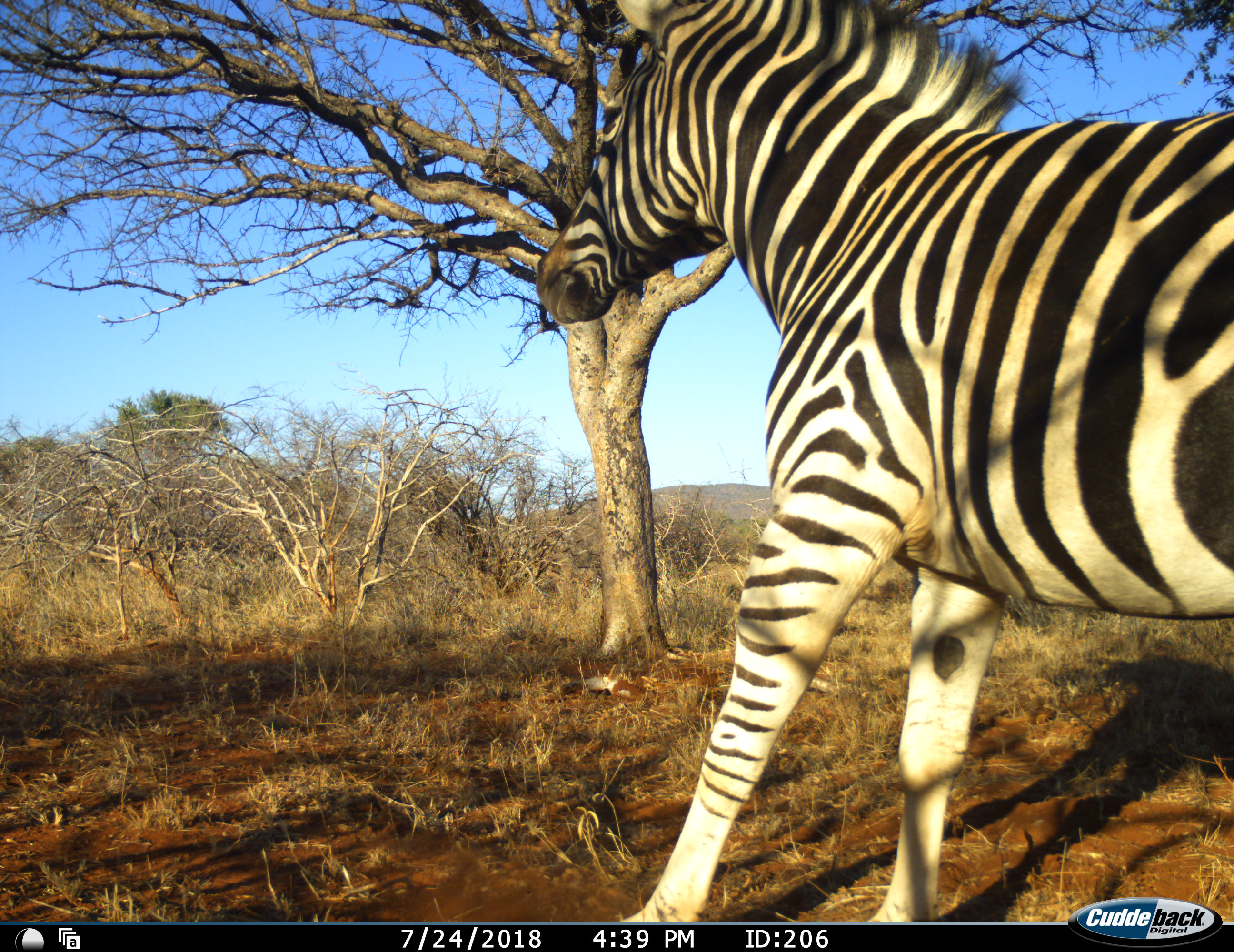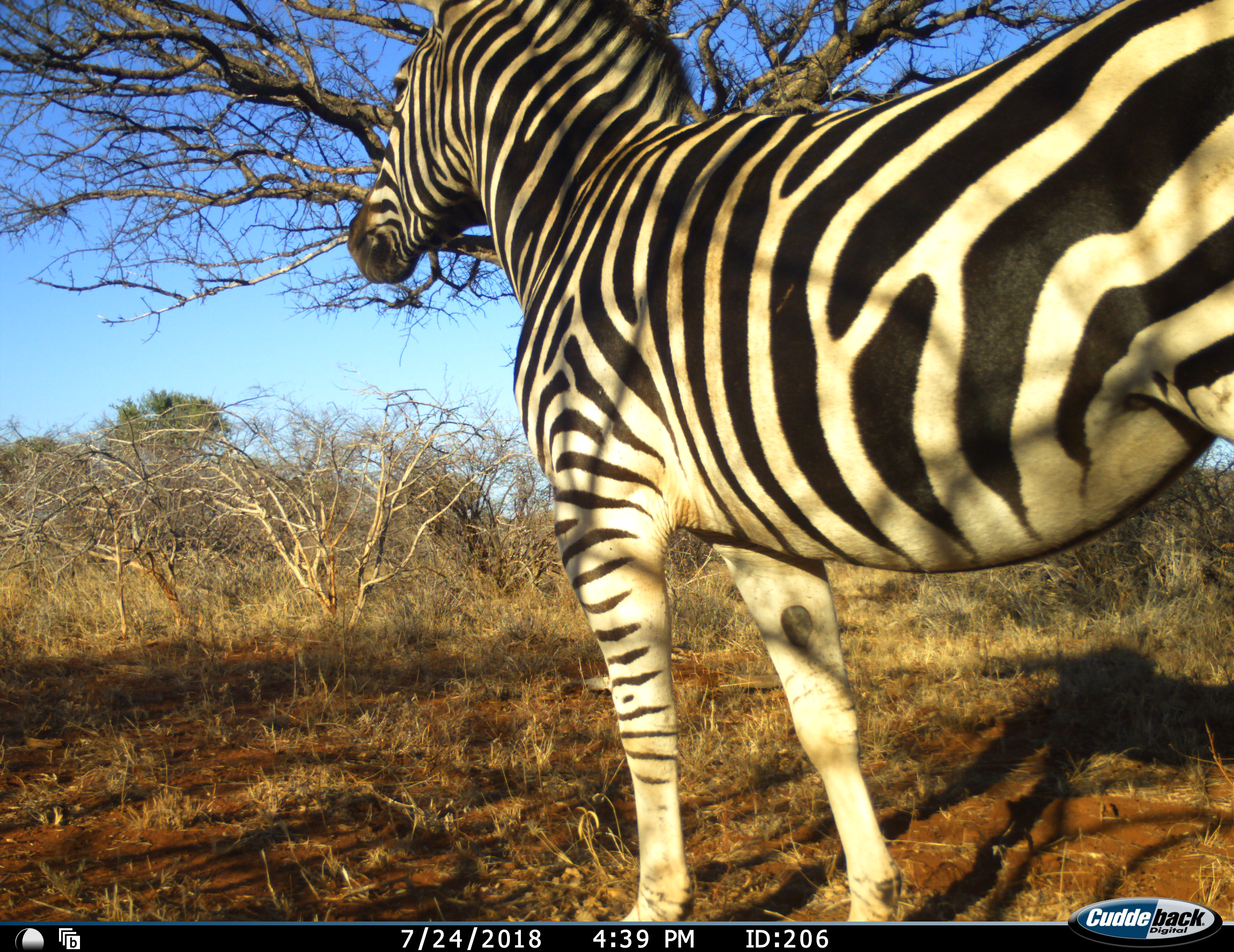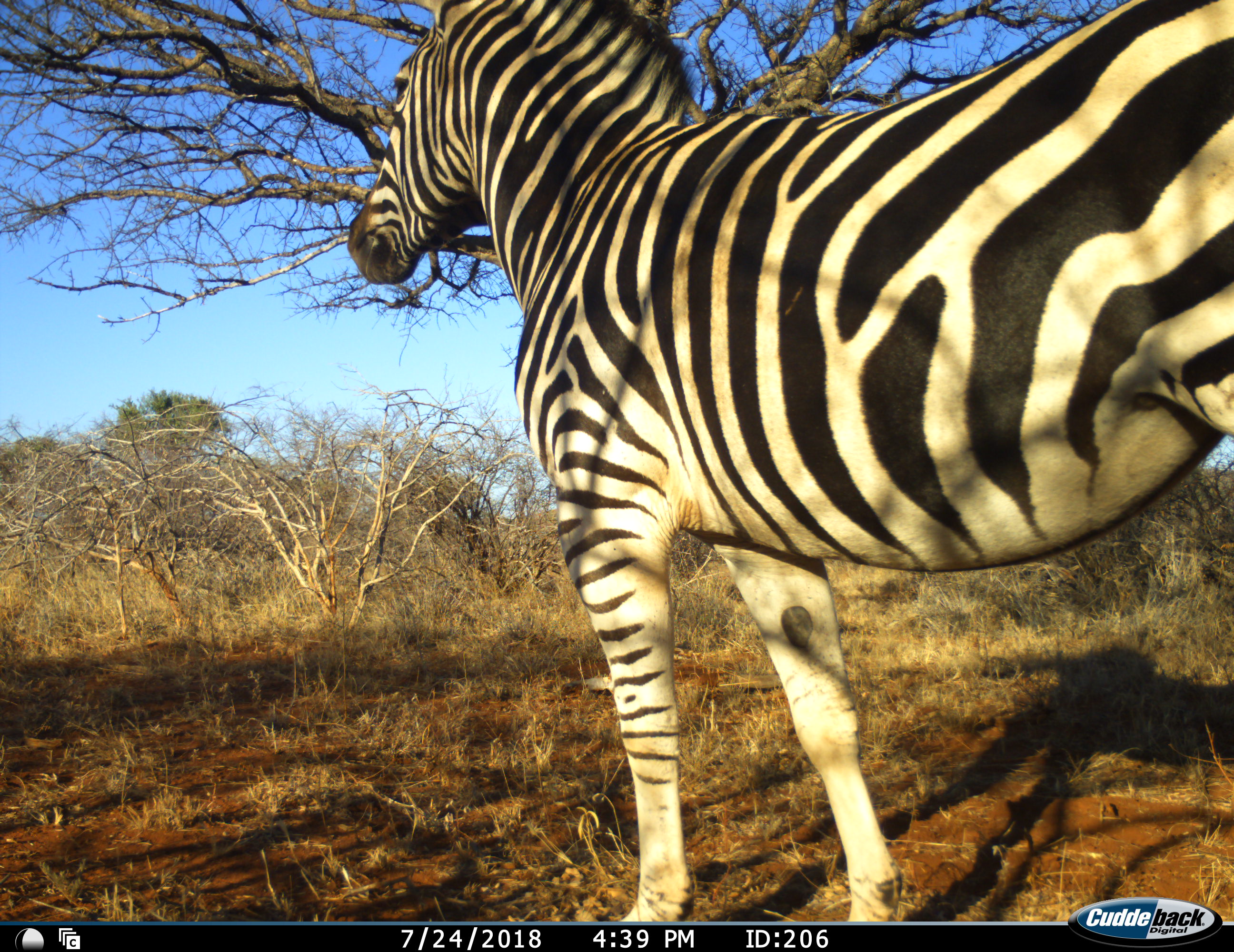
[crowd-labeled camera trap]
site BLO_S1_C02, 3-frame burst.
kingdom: Animalia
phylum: Chordata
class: Mammalia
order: Perissodactyla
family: Equidae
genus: Equus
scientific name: Equus quagga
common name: plains zebra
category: zebraplains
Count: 1.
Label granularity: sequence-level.